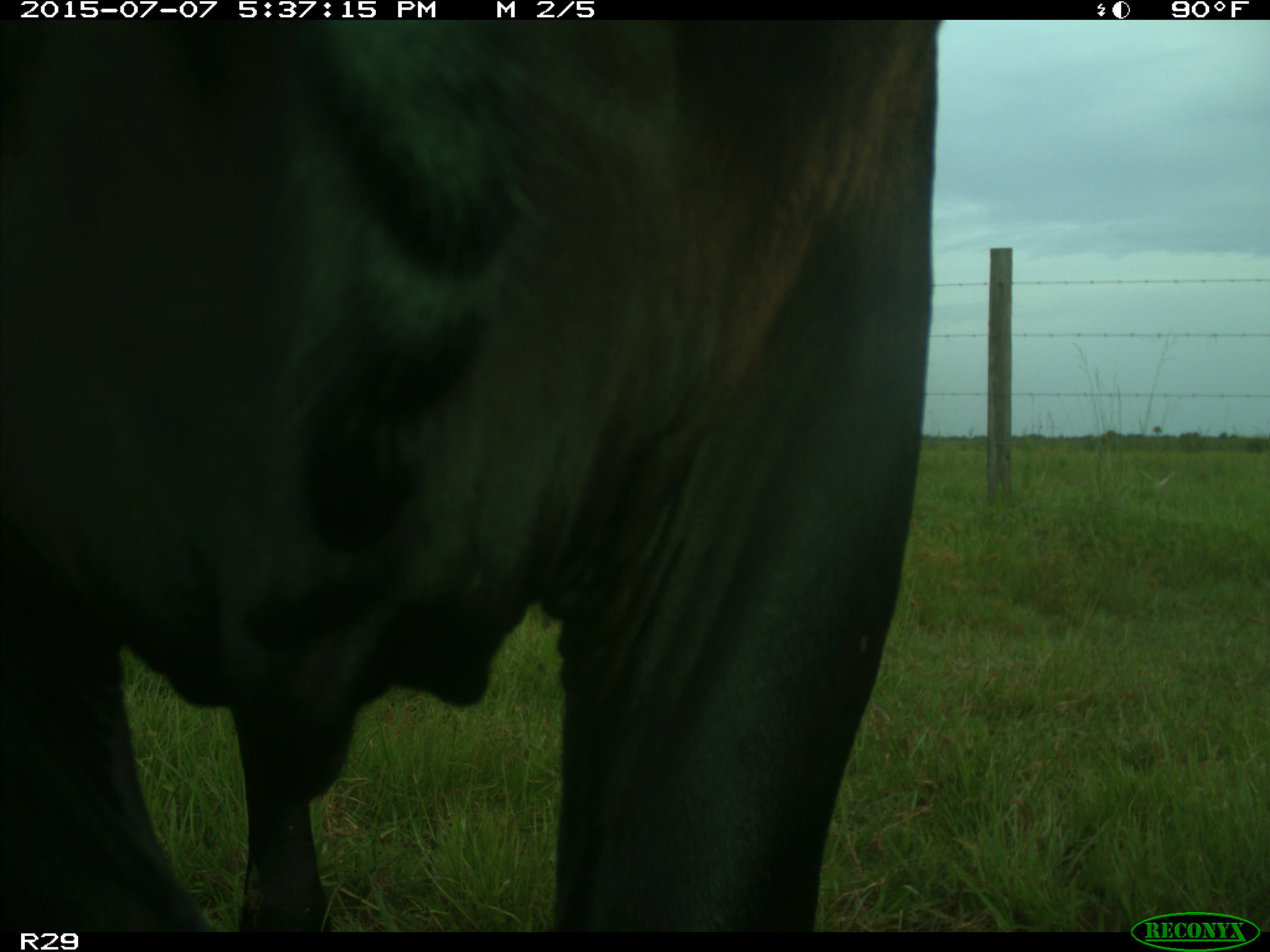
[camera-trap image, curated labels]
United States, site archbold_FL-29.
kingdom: Animalia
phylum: Chordata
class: Mammalia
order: Artiodactyla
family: Bovidae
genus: Bos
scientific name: Bos taurus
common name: domestic cow